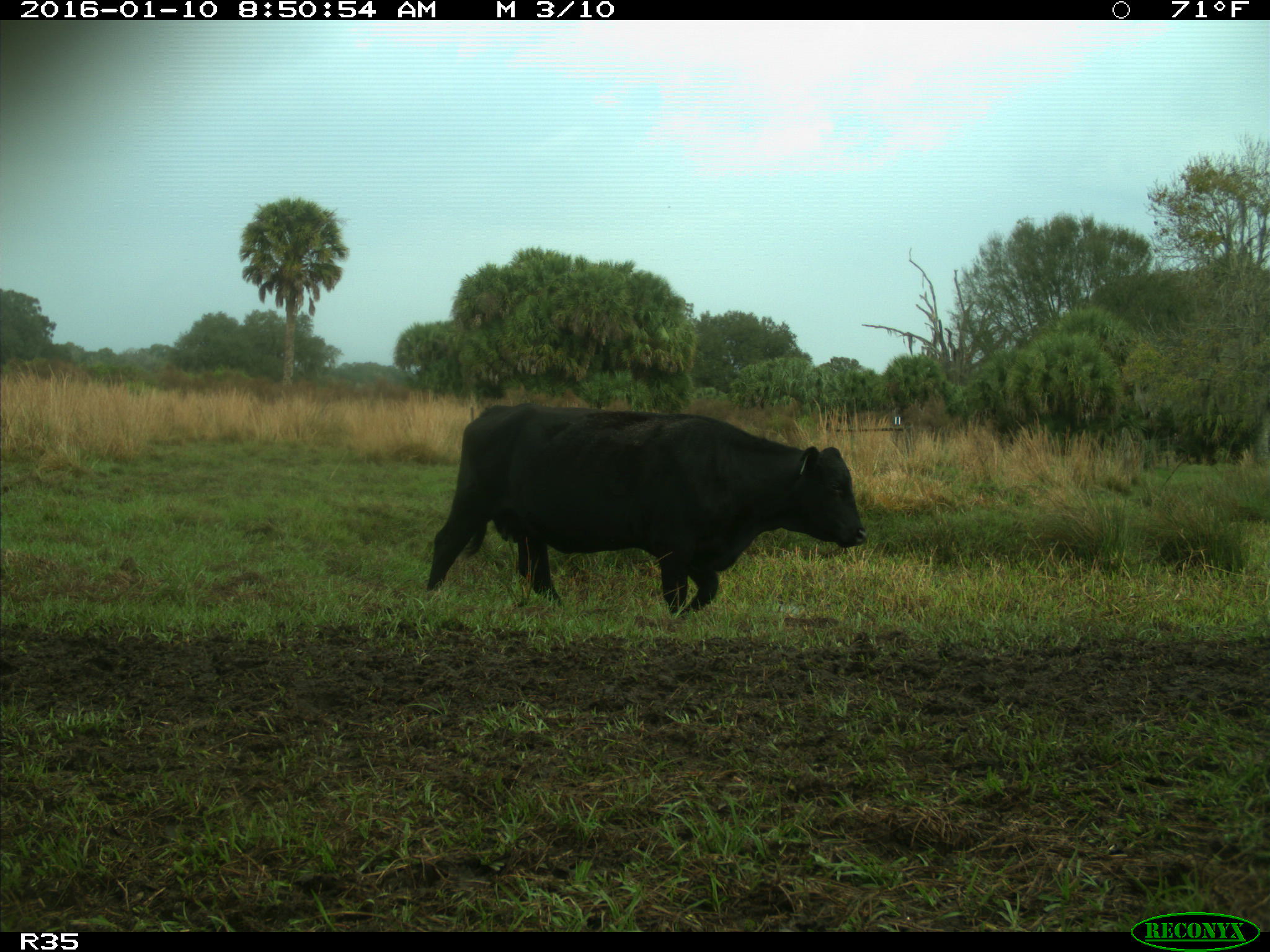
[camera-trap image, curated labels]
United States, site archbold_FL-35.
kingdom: Animalia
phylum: Chordata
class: Mammalia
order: Artiodactyla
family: Bovidae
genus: Bos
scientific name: Bos taurus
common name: domestic cow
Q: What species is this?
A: Bos taurus (domestic cow).